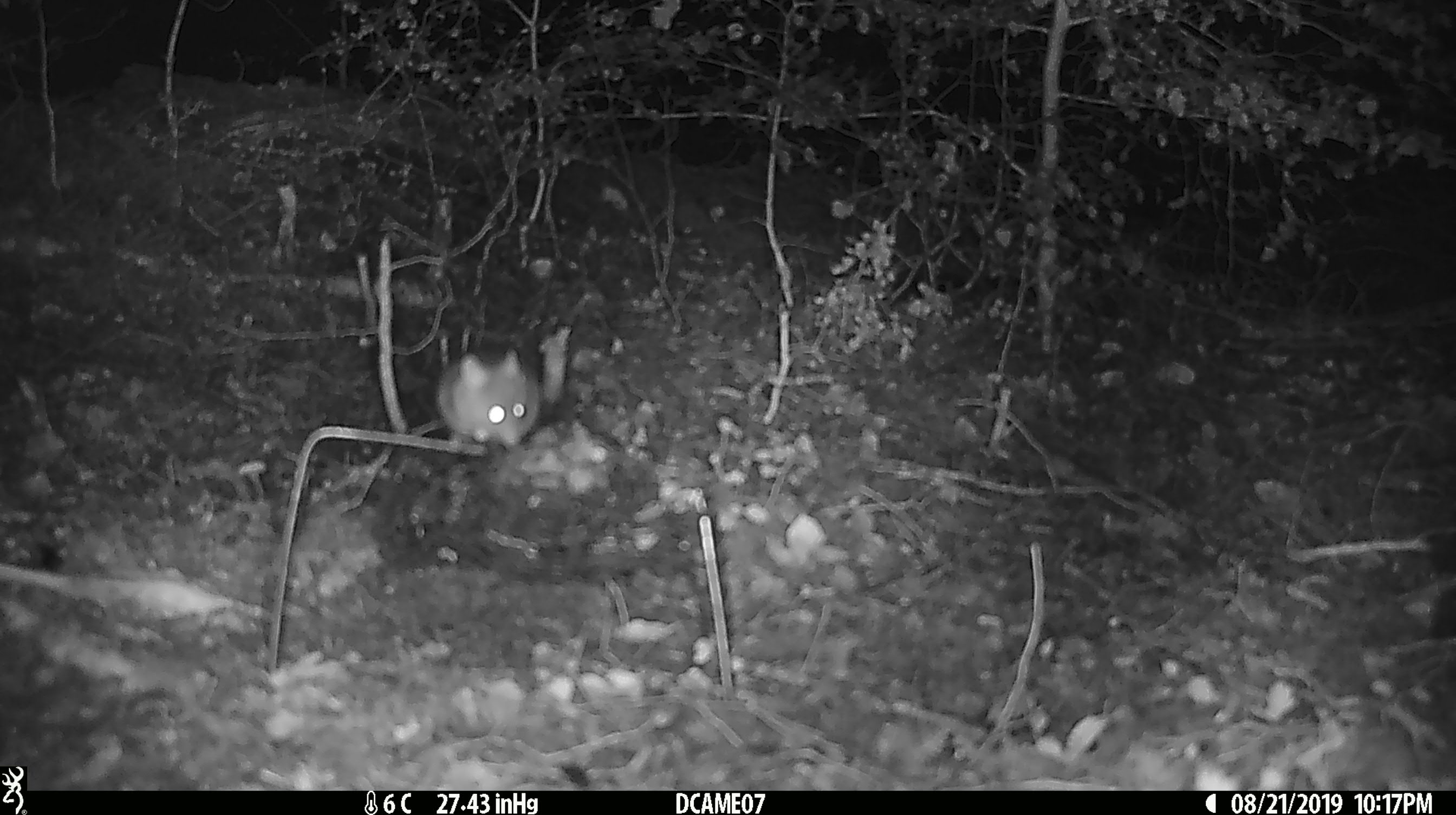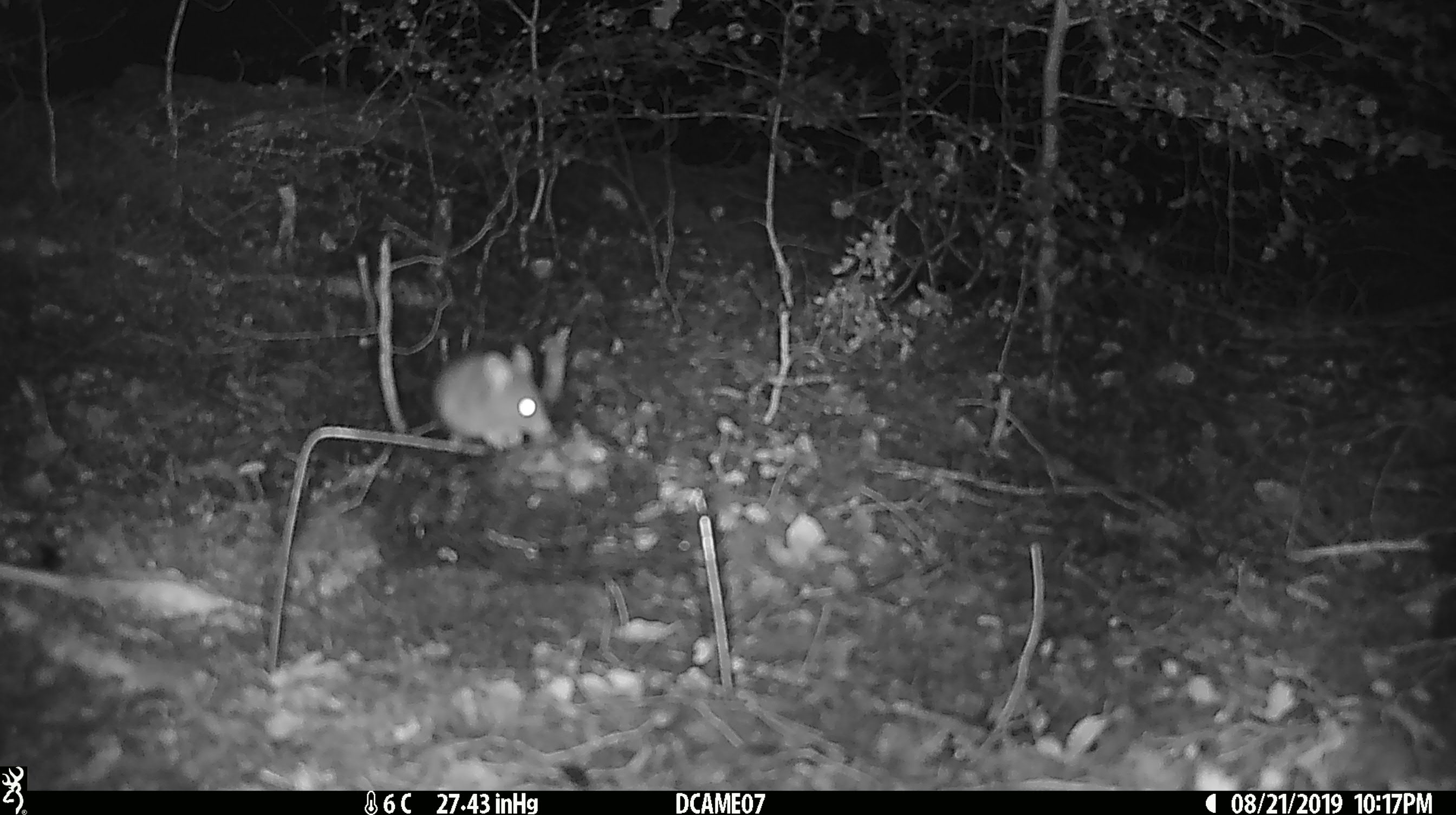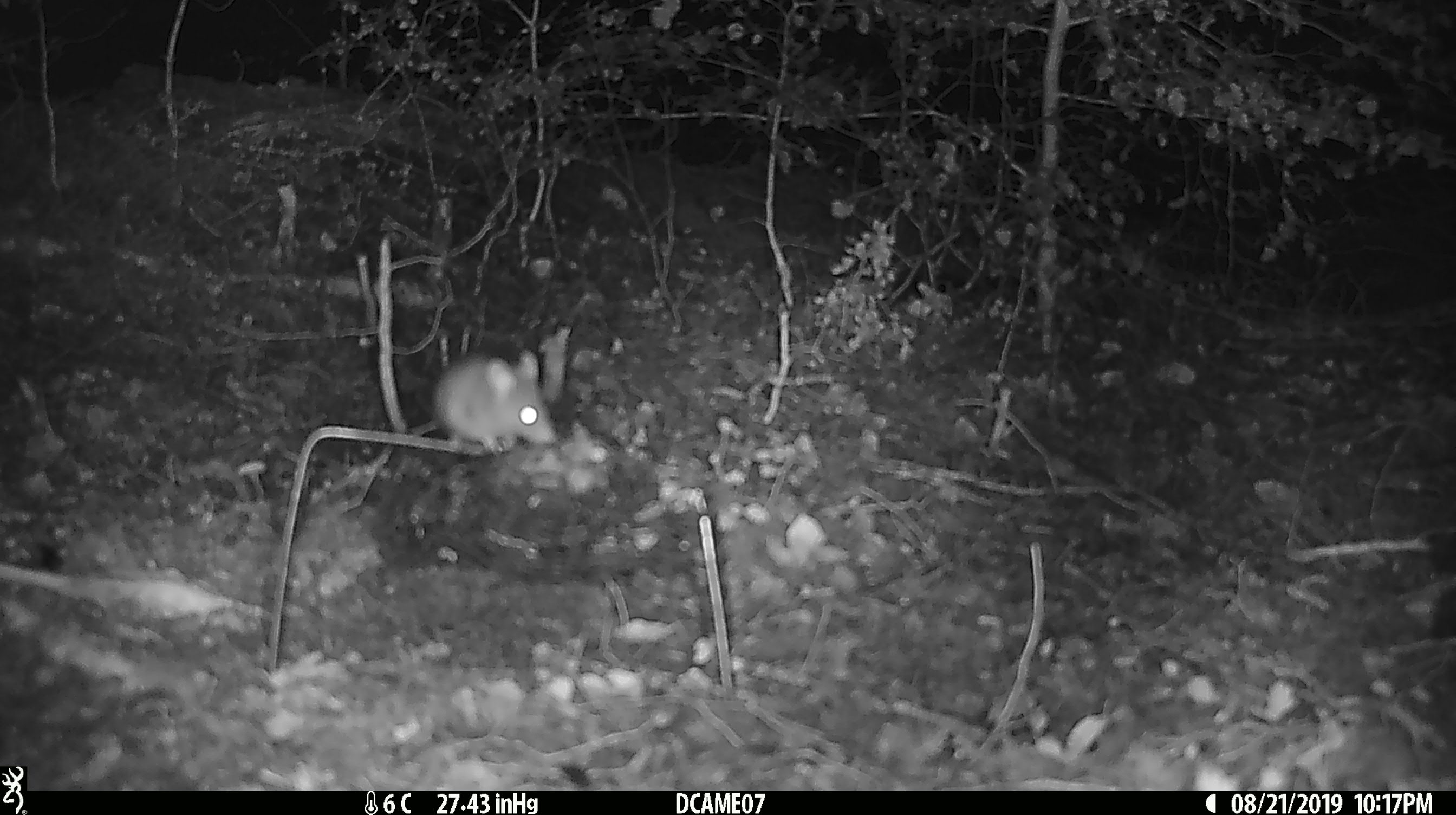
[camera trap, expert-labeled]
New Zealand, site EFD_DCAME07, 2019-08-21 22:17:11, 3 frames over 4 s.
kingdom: Animalia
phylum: Chordata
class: Mammalia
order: Rodentia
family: Muridae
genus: Mus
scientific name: Mus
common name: mouse